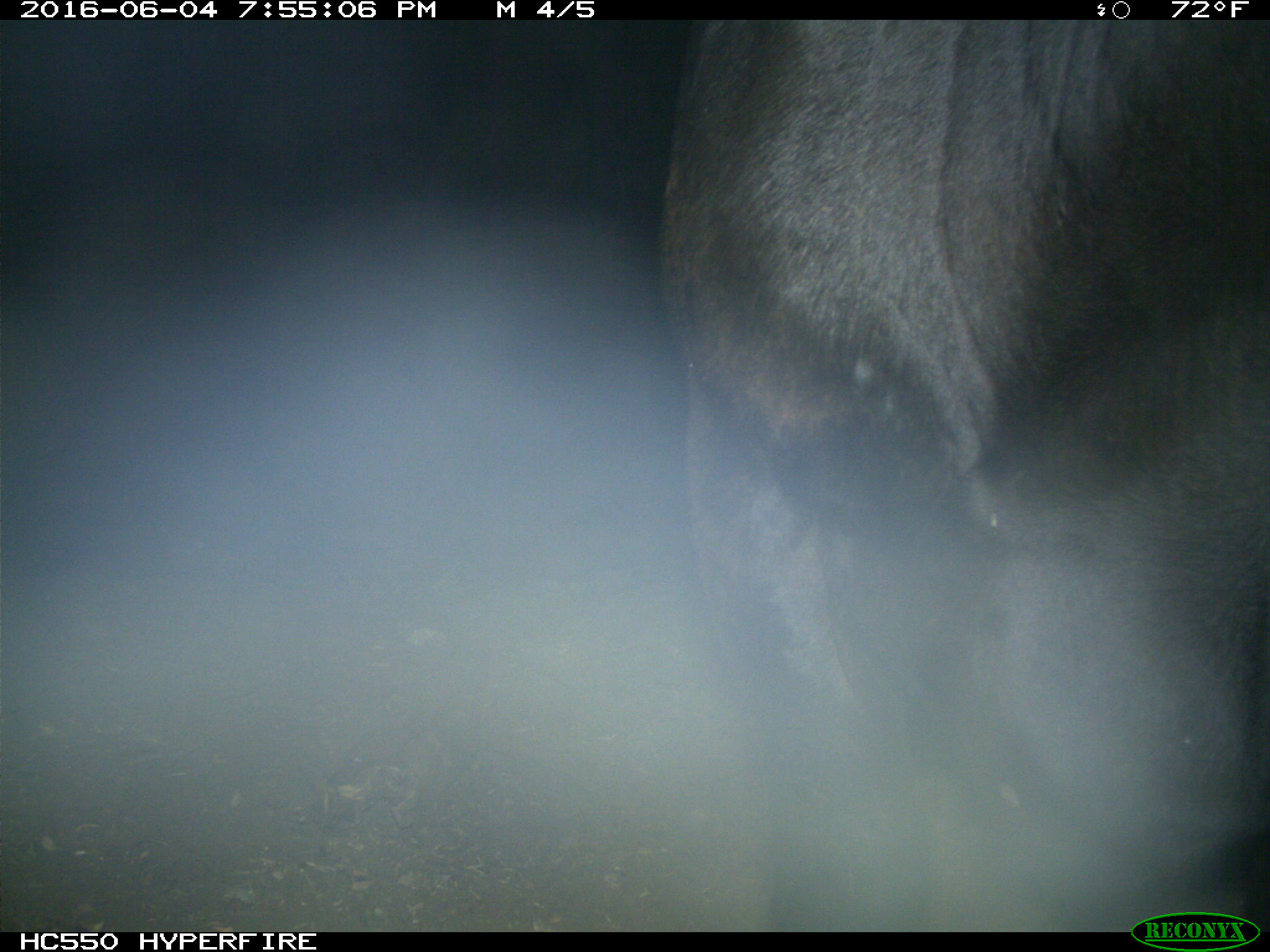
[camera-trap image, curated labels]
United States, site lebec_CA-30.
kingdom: Animalia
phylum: Chordata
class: Mammalia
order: Artiodactyla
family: Bovidae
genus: Bos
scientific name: Bos taurus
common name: domestic cow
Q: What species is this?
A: Bos taurus (domestic cow).